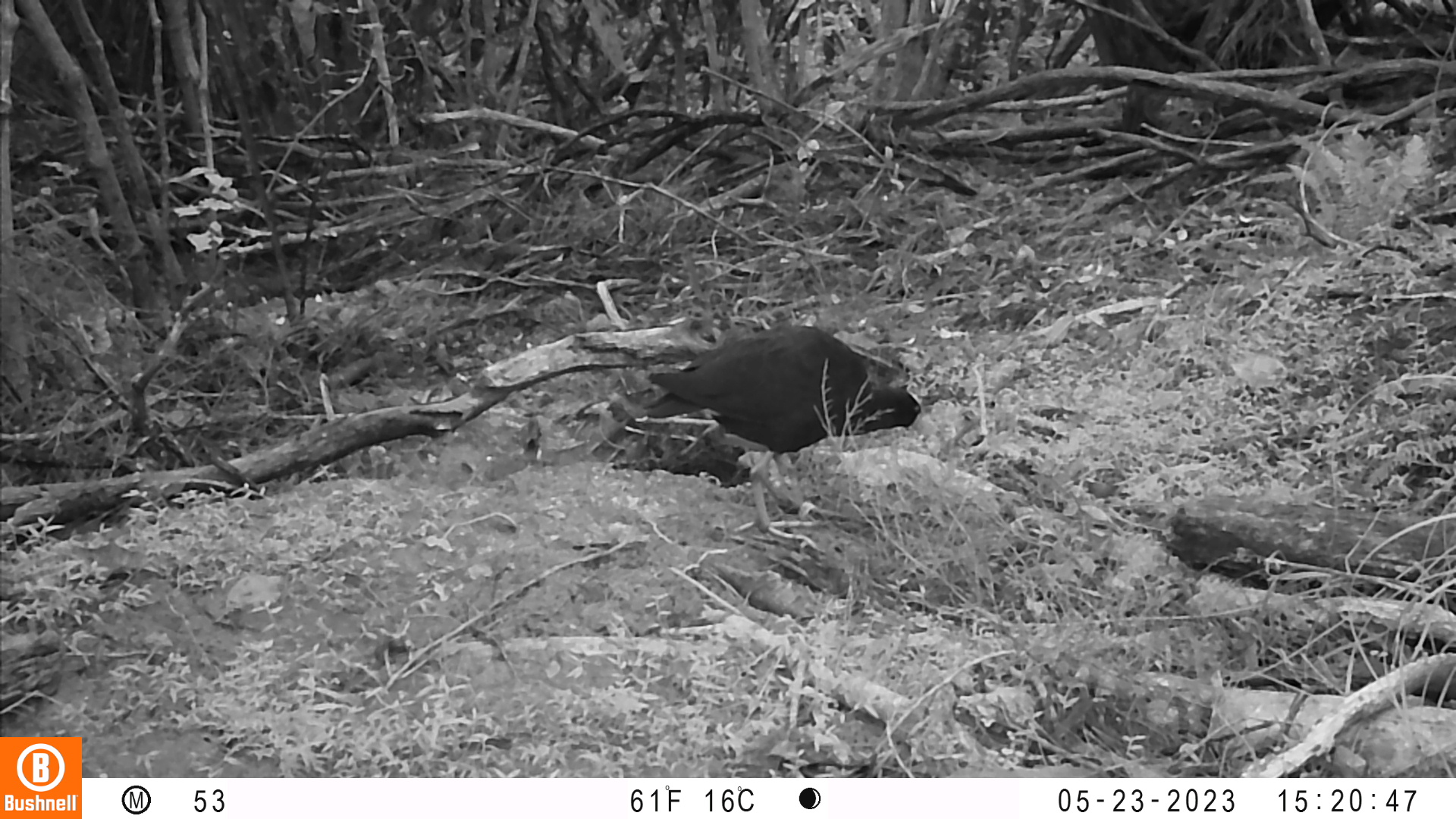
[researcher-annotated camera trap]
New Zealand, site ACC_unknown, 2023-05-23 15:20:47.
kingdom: Animalia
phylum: Chordata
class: Aves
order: Gruiformes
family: Rallidae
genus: Porphyrio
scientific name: Porphyrio melanotus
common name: australasian swamphen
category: pukeko